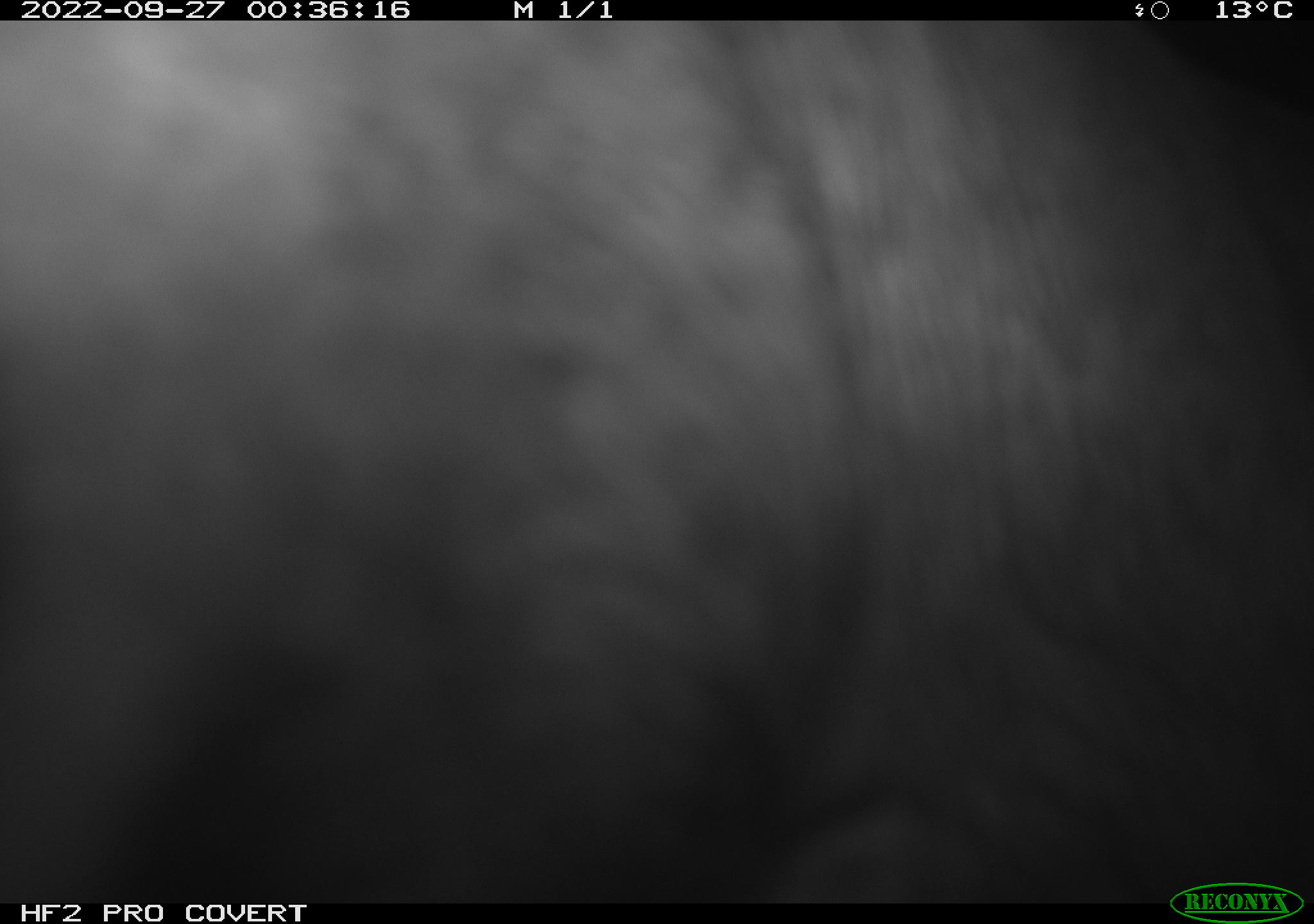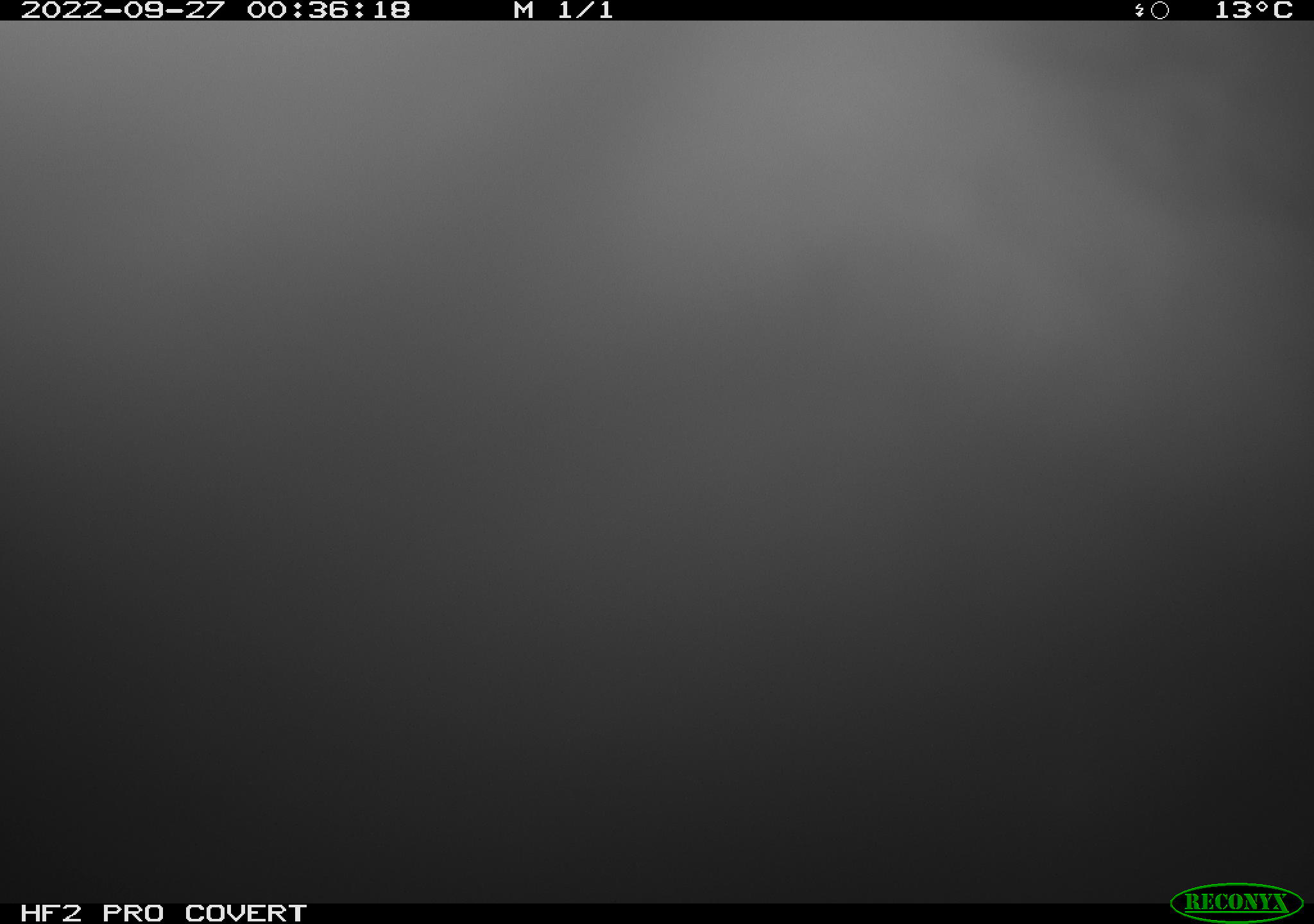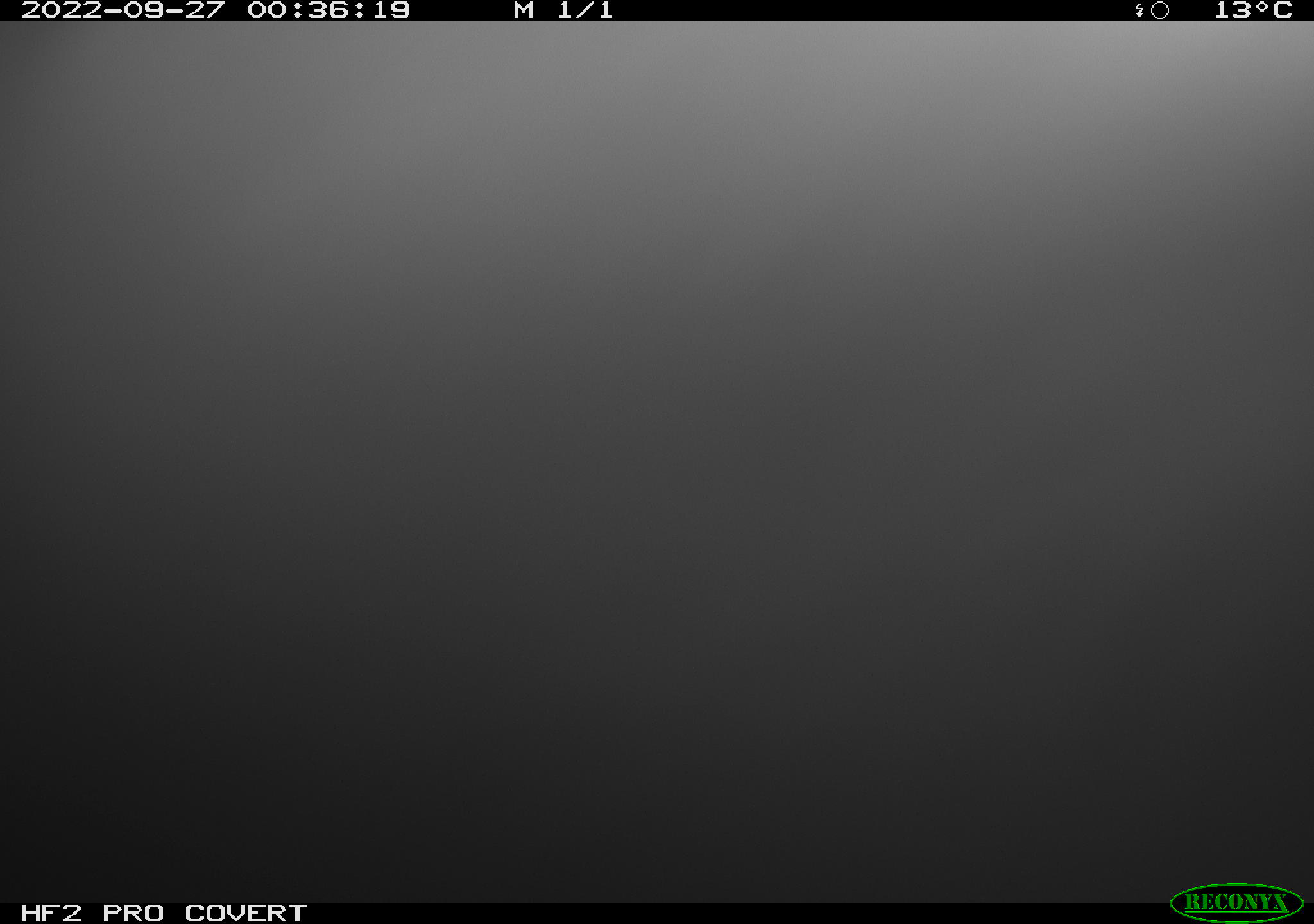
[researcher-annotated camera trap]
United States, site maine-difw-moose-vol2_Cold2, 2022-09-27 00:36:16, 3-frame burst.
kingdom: Animalia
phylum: Chordata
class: Mammalia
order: Artiodactyla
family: Cervidae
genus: Alces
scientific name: Alces alces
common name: moose